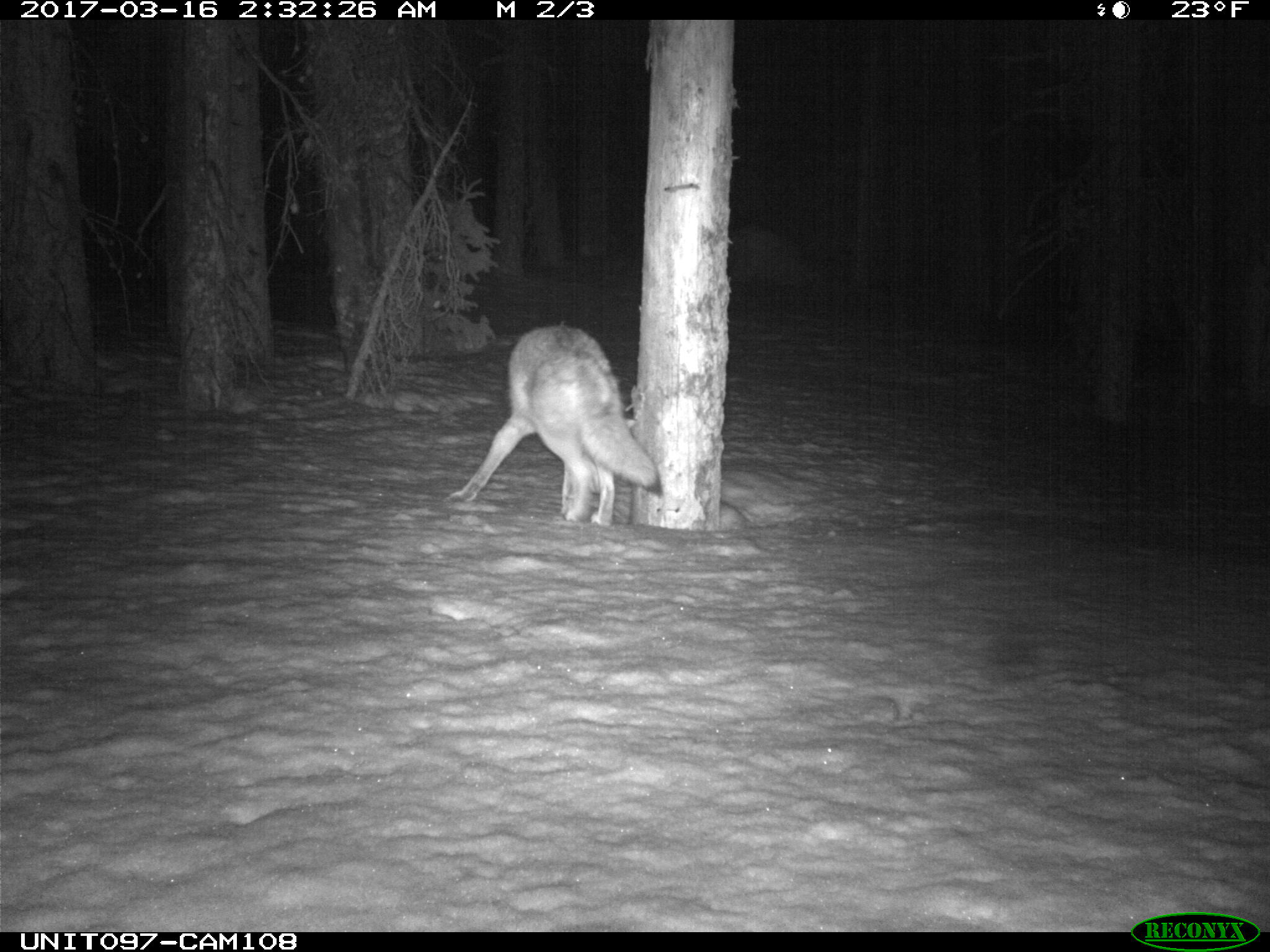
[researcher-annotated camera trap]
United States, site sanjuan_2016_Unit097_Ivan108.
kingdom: Animalia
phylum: Chordata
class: Mammalia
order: Carnivora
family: Canidae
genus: Canis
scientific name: Canis latrans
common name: coyote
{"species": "Canis latrans (coyote)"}